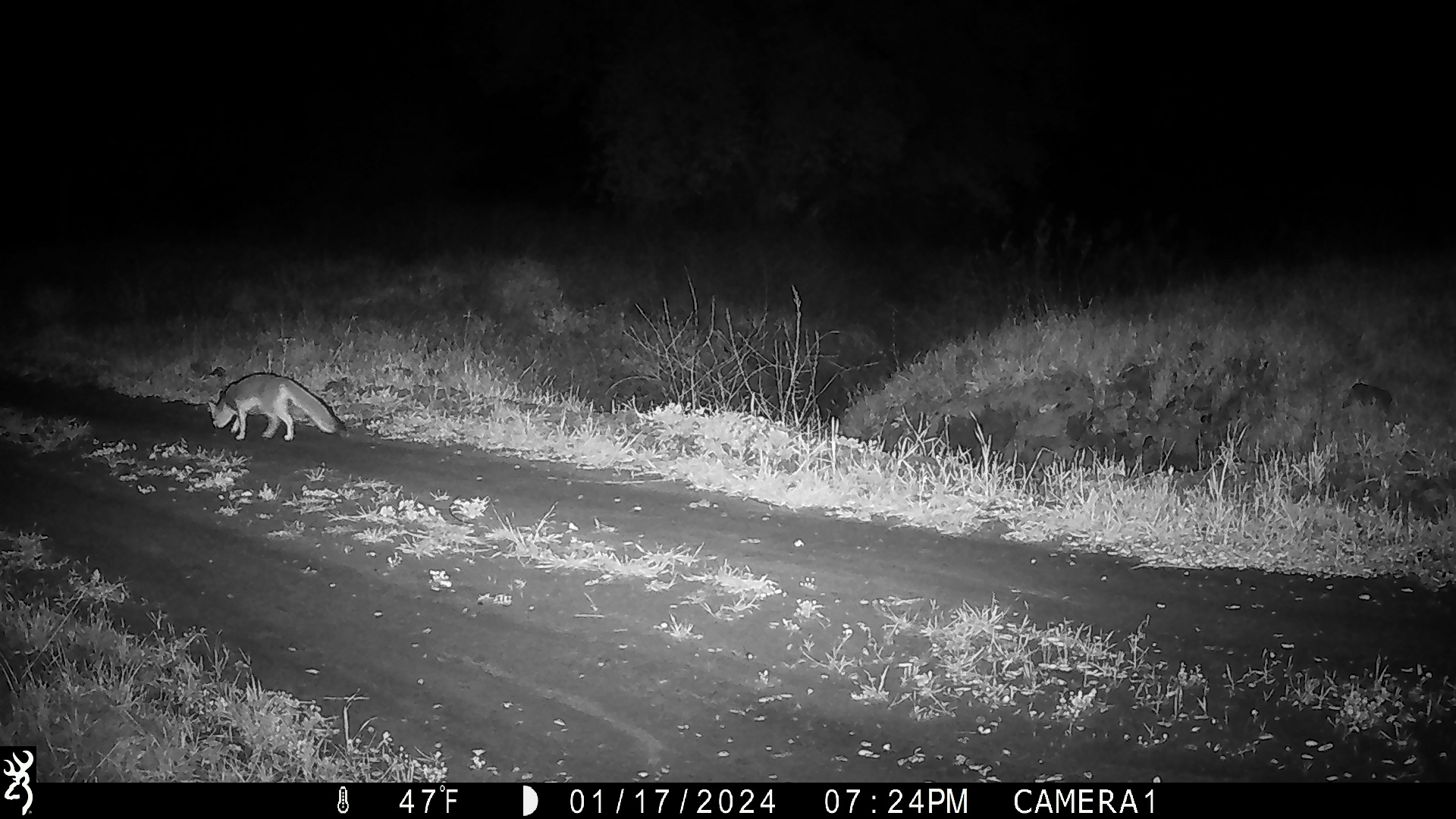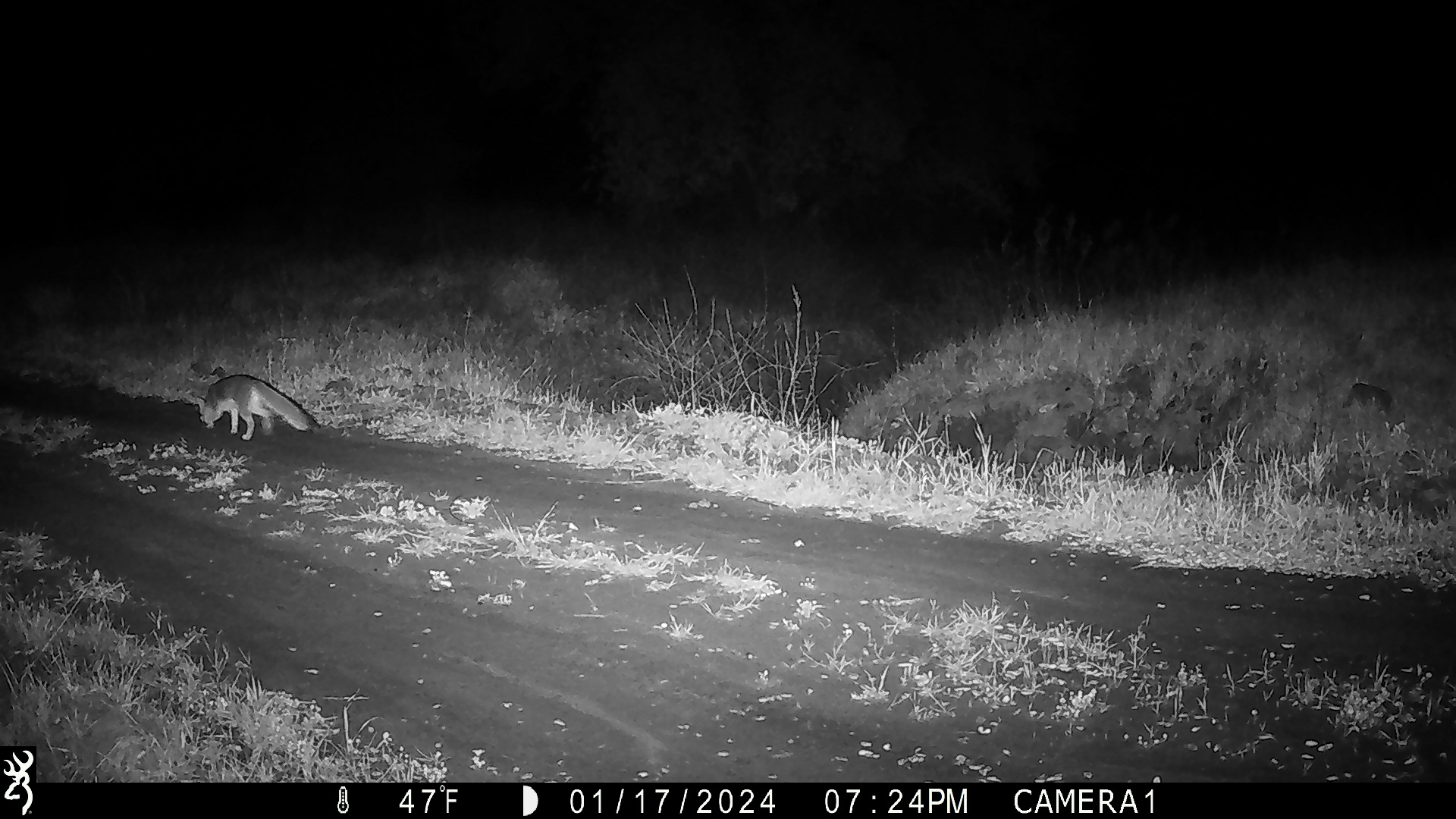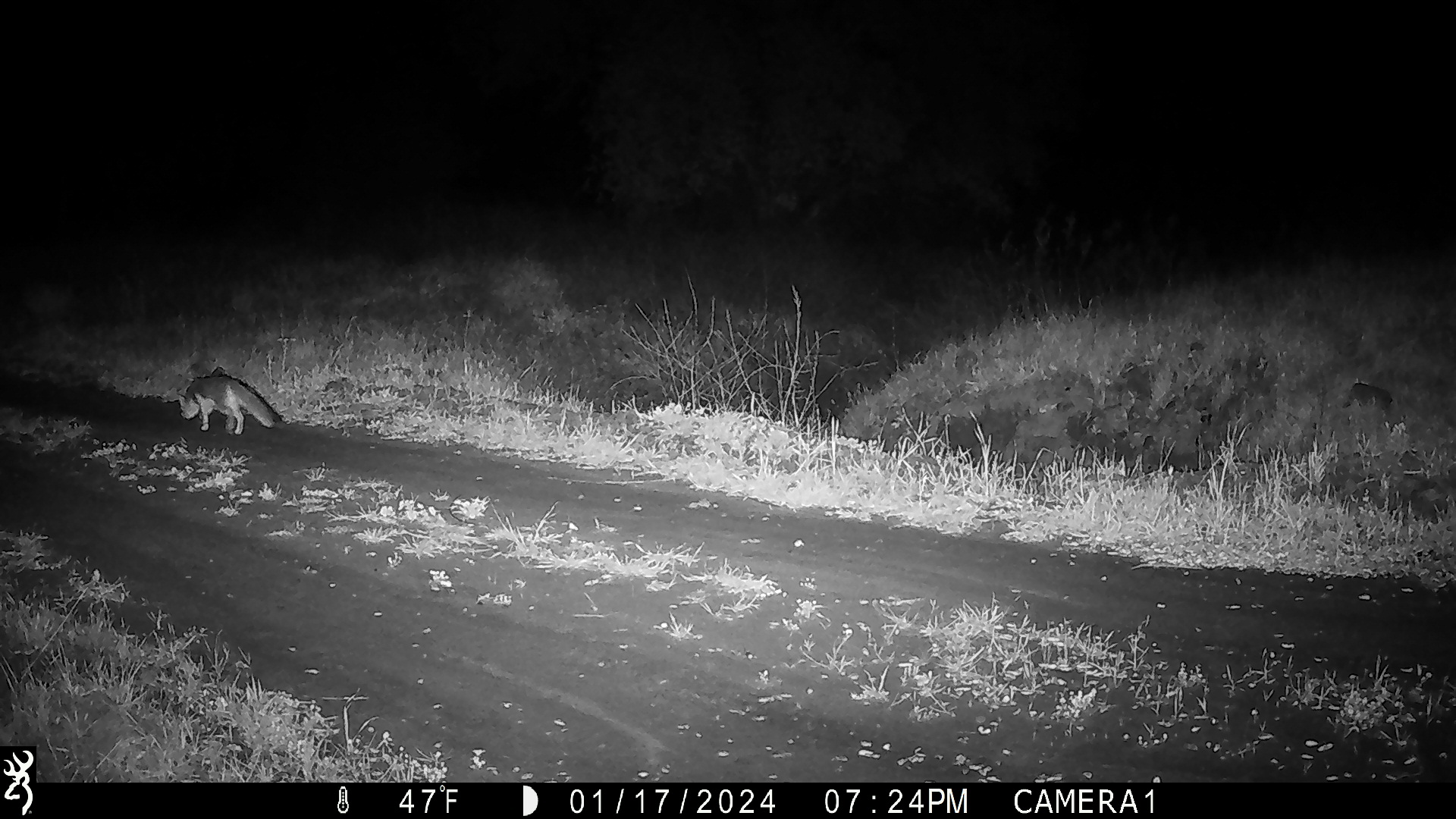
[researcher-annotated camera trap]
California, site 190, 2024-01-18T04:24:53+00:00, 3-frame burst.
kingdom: Animalia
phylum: Chordata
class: Mammalia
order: Carnivora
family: Canidae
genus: Urocyon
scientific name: Urocyon cinereoargenteus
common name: gray fox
Gray fox (Urocyon cinereoargenteus).